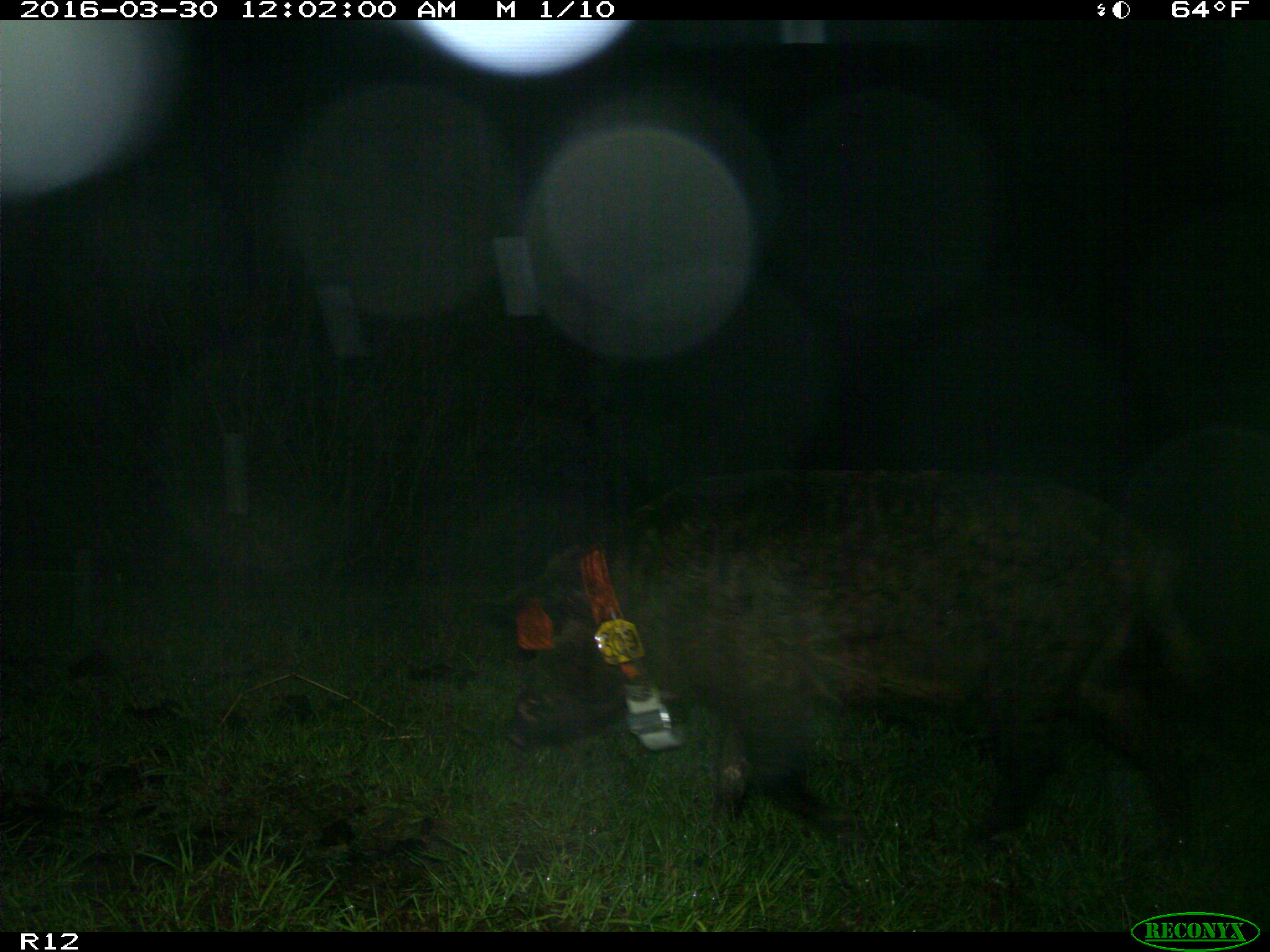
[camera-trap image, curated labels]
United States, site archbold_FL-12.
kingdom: Animalia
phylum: Chordata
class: Mammalia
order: Artiodactyla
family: Suidae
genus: Sus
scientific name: Sus scrofa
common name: wild boar